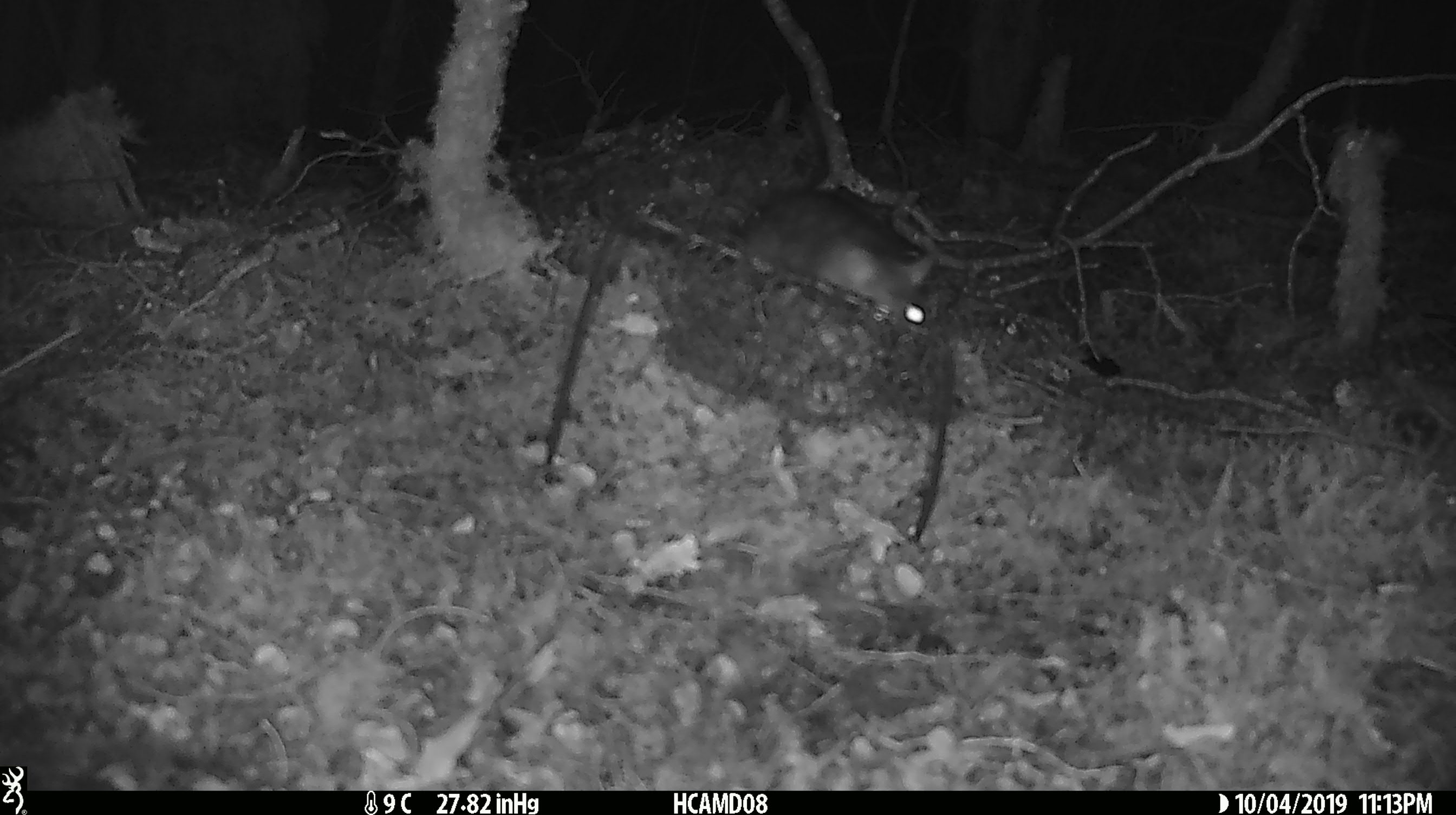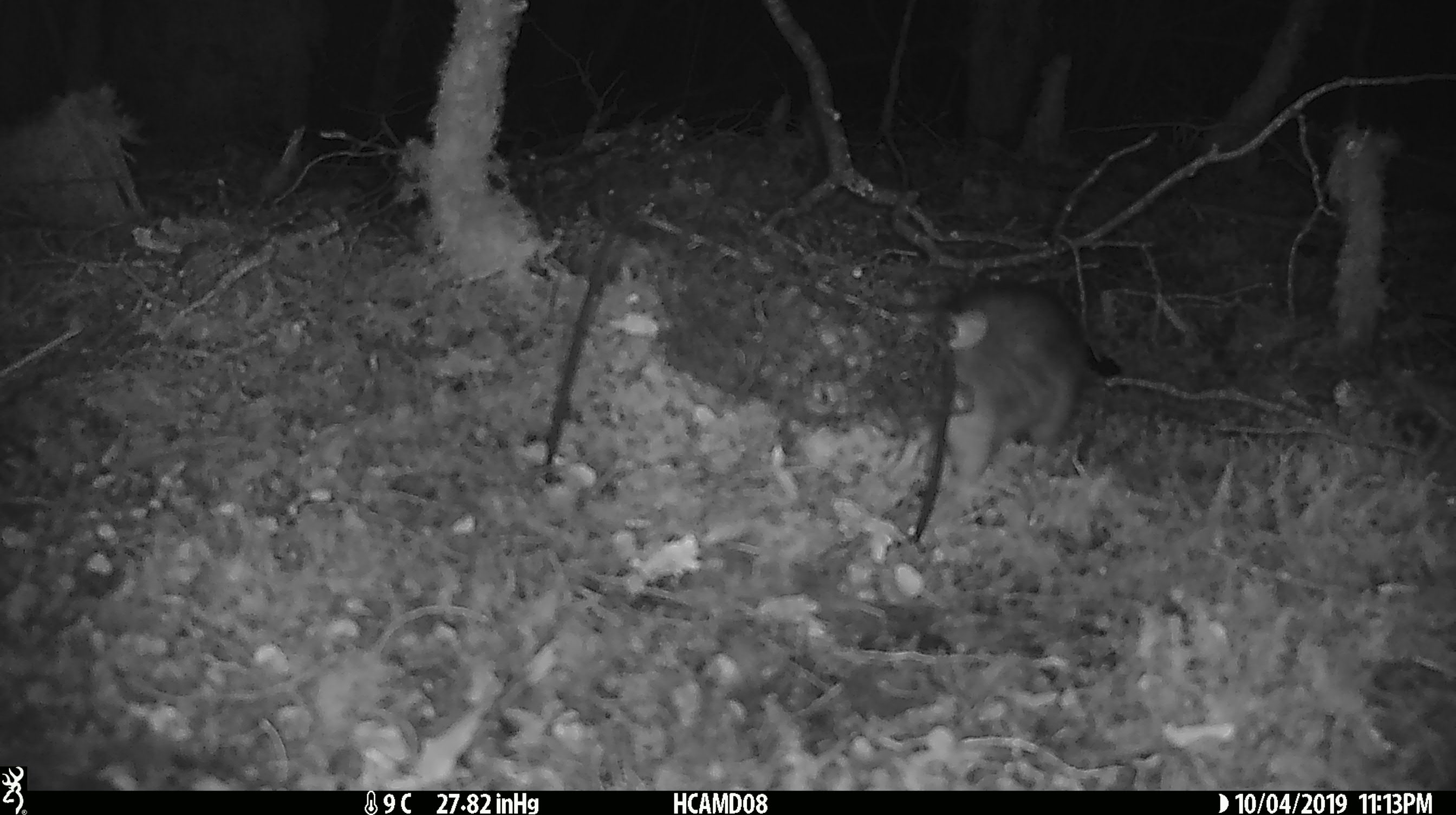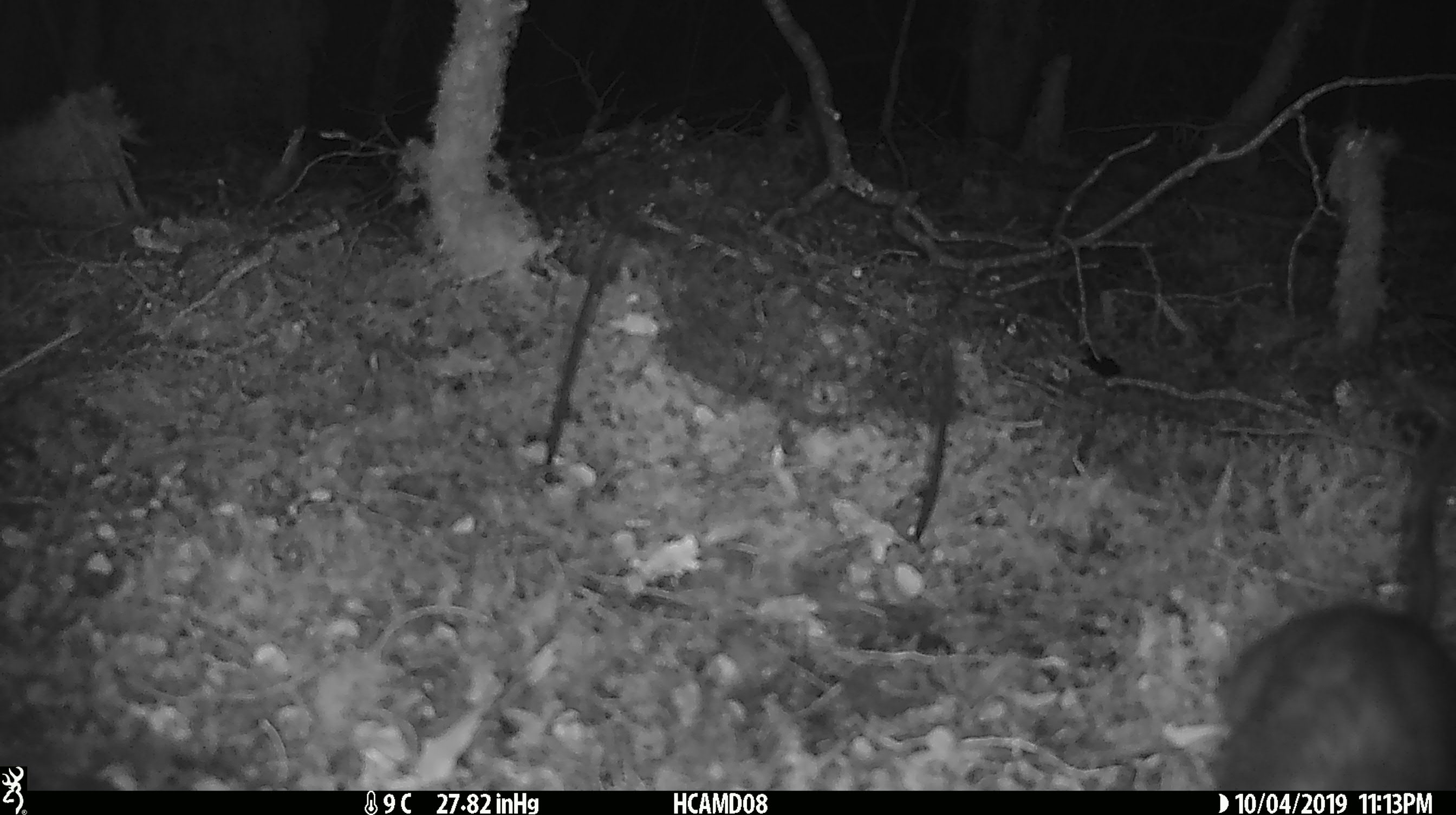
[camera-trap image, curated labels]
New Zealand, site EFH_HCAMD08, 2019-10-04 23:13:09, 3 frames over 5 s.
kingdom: Animalia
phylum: Chordata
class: Mammalia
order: Rodentia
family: Muridae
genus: Rattus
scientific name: Rattus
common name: rat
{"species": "rat (Rattus)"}